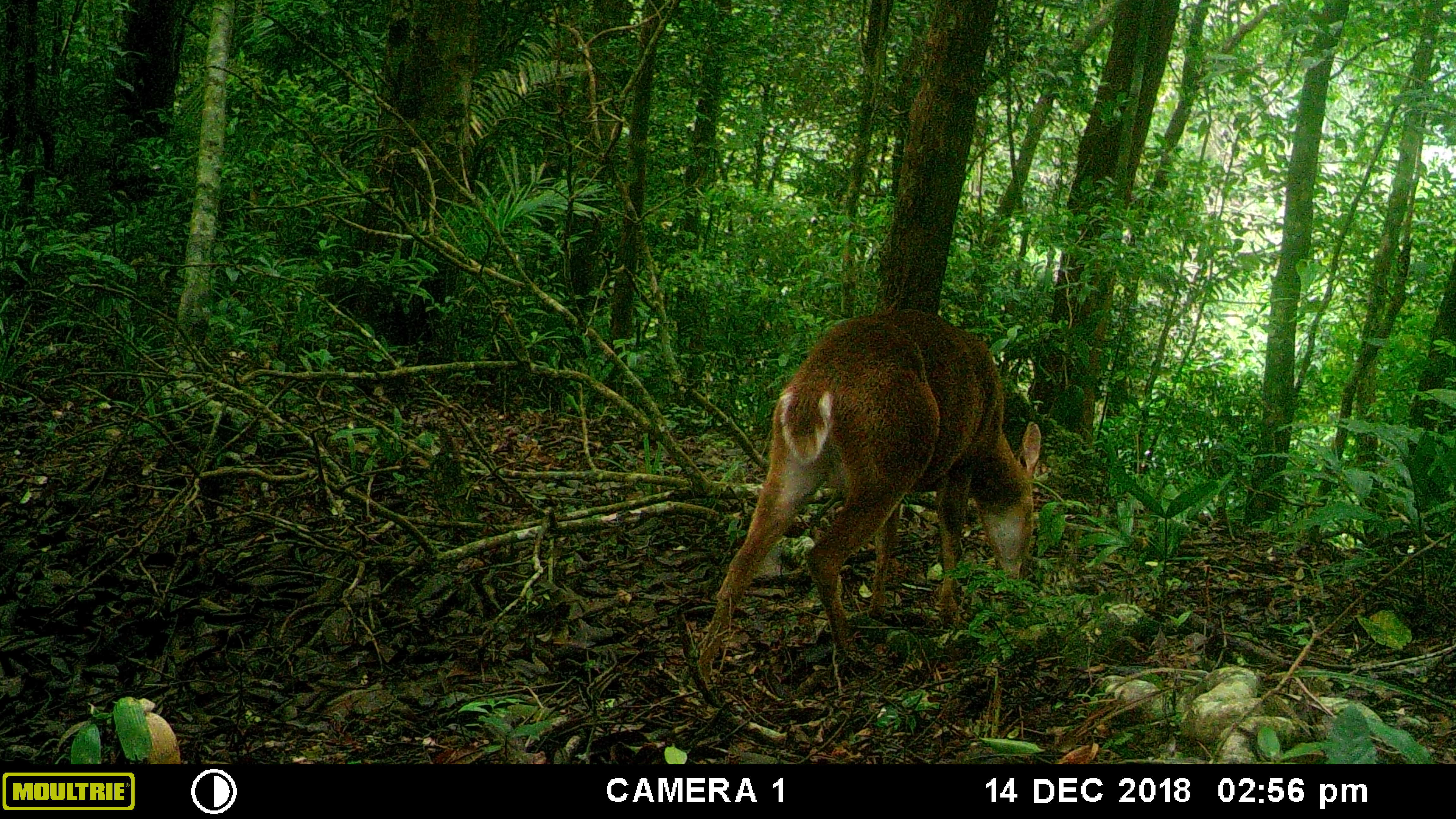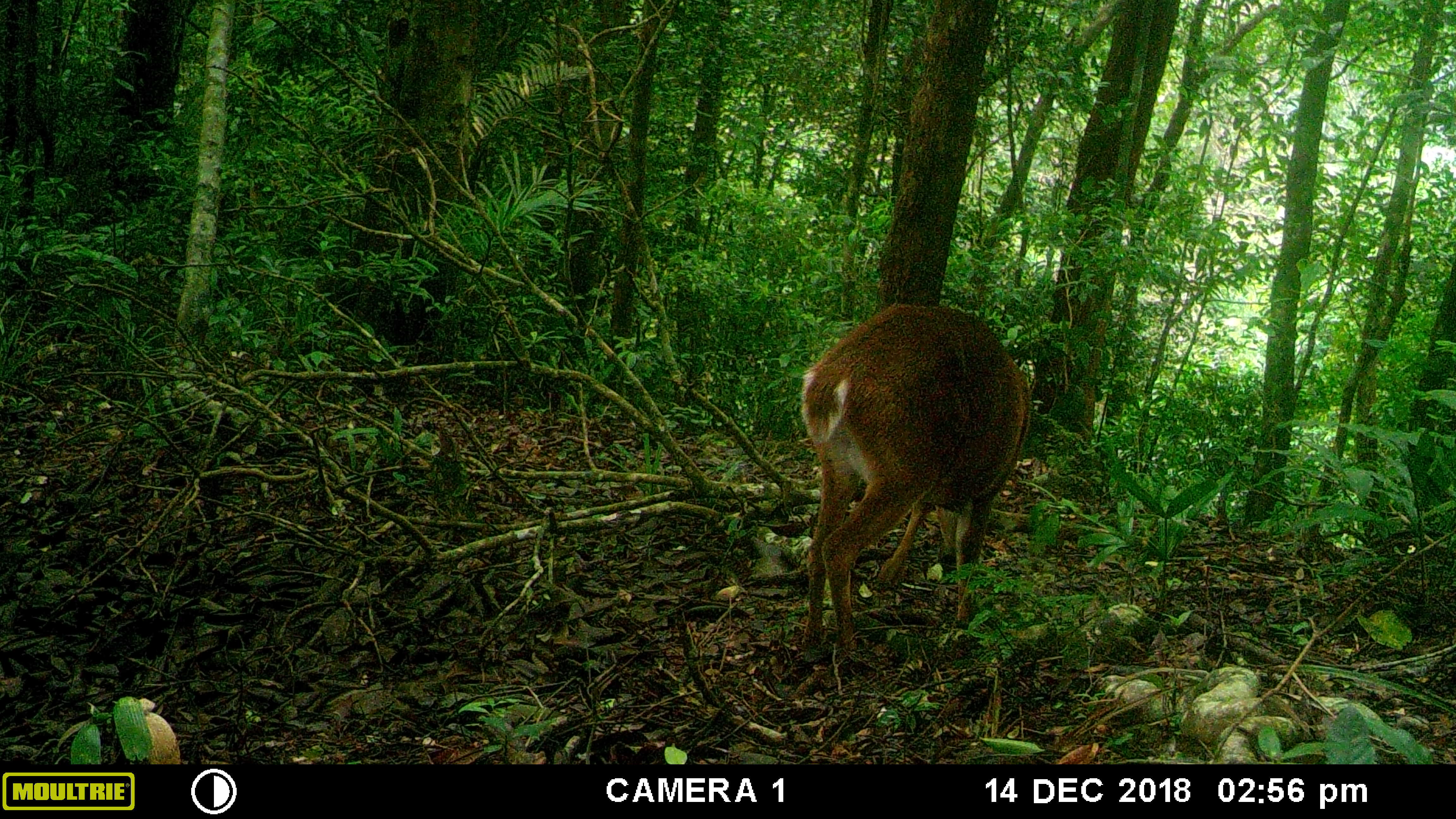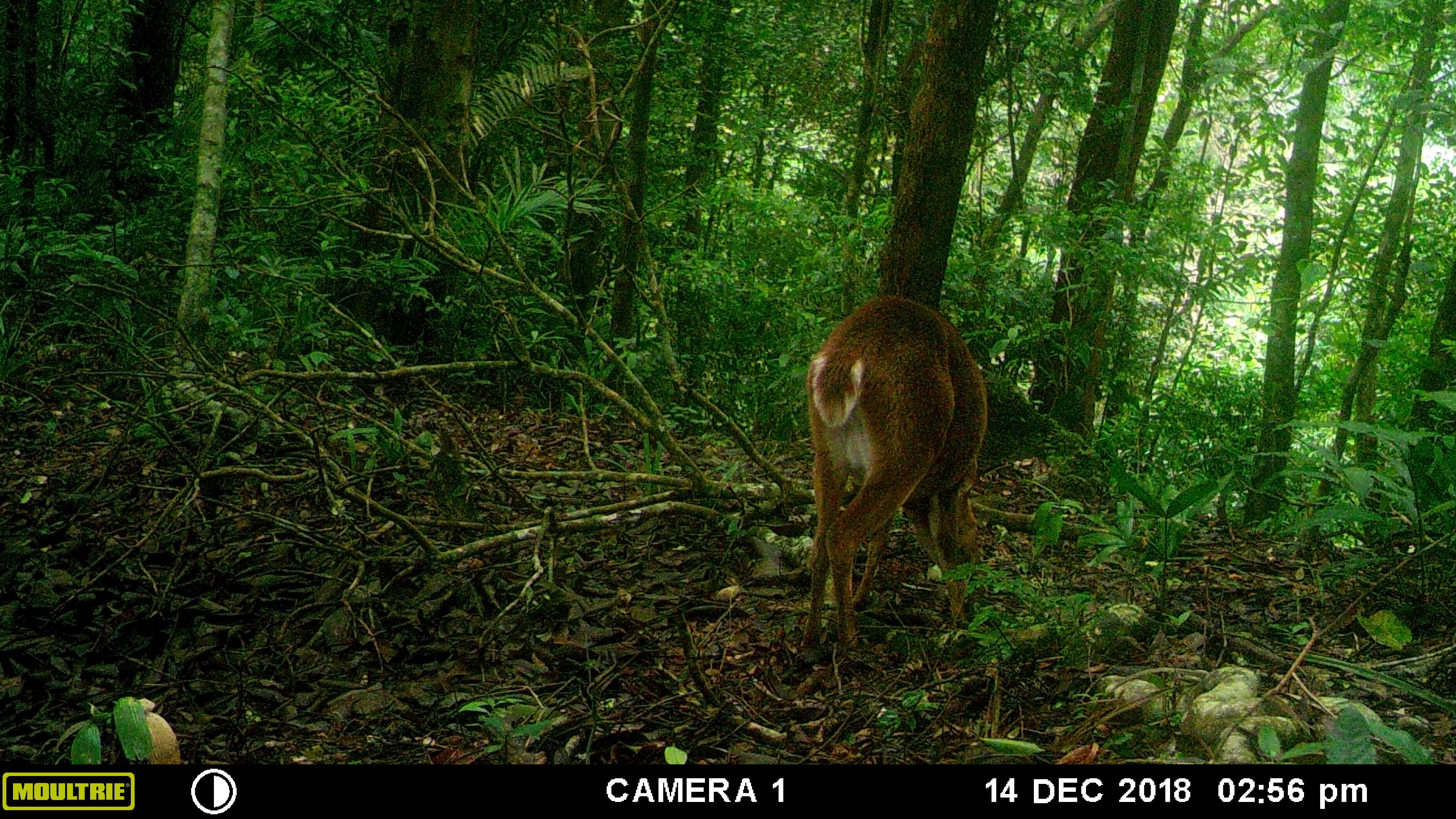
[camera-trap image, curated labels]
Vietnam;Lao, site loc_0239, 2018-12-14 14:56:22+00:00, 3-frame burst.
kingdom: Animalia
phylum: Chordata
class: Mammalia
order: Artiodactyla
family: Cervidae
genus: Muntiacus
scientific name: Muntiacus vuquangensis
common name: large-antlered muntjac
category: large antlered muntjac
Large antlered muntjac (large-antlered muntjac) (Muntiacus vuquangensis). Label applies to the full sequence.